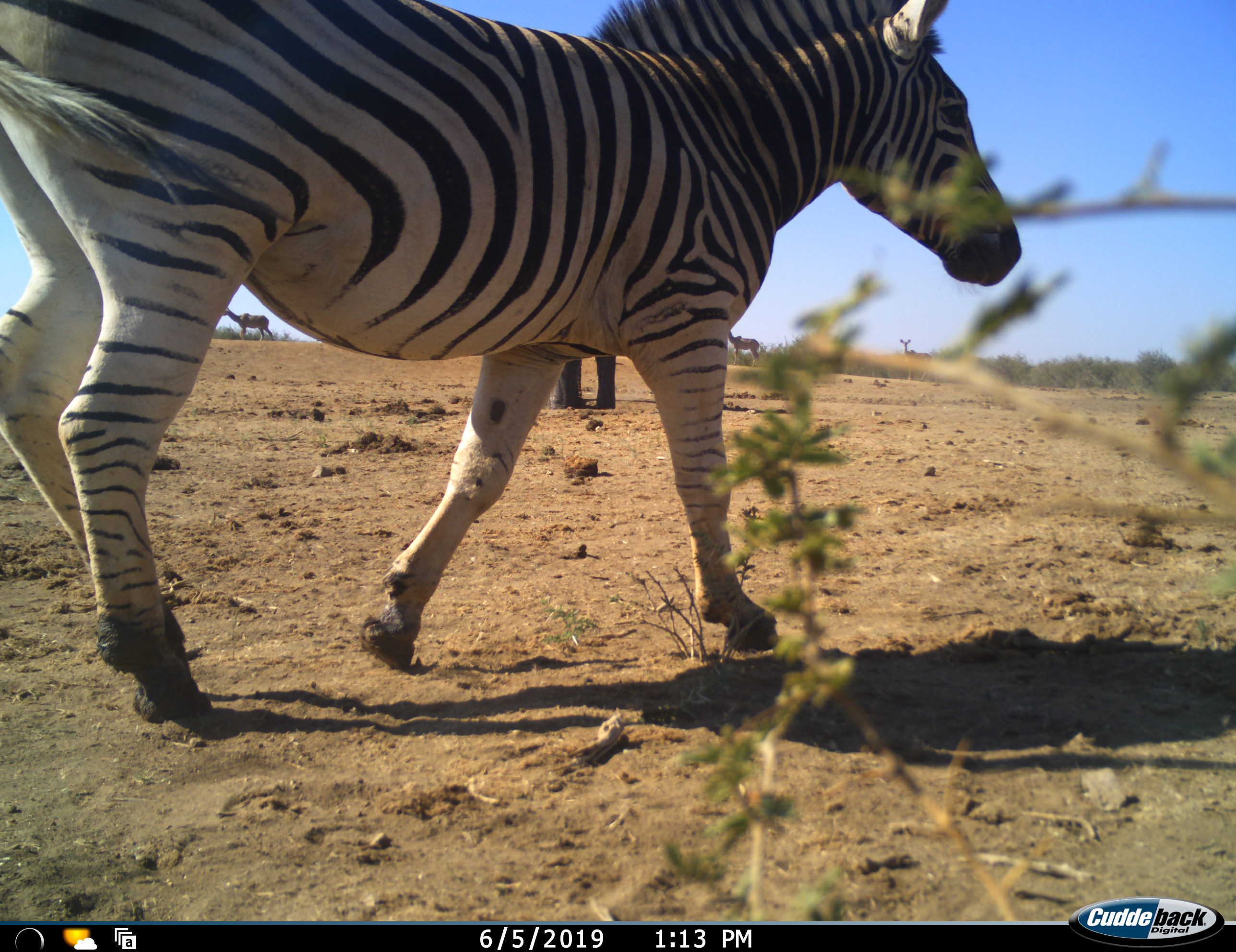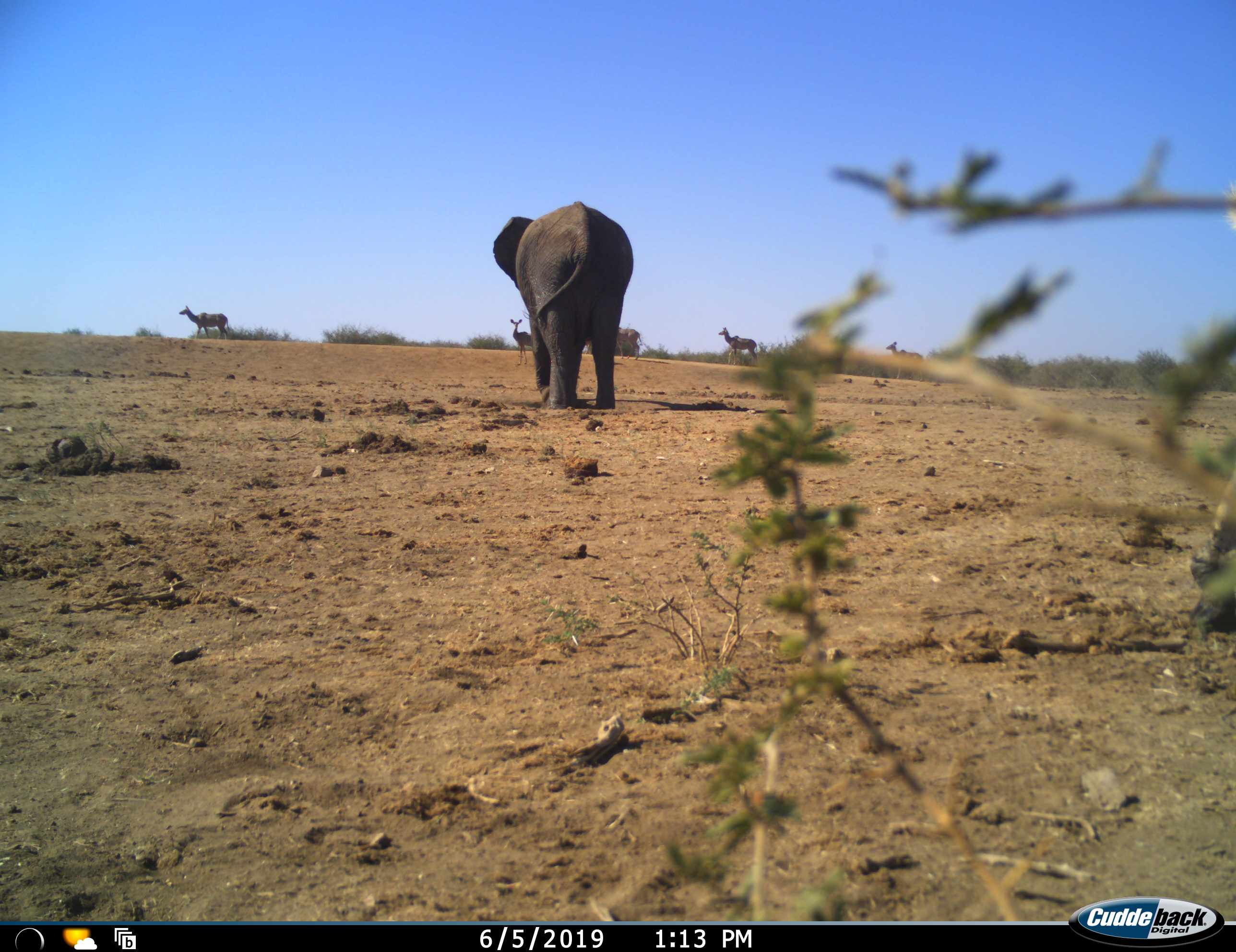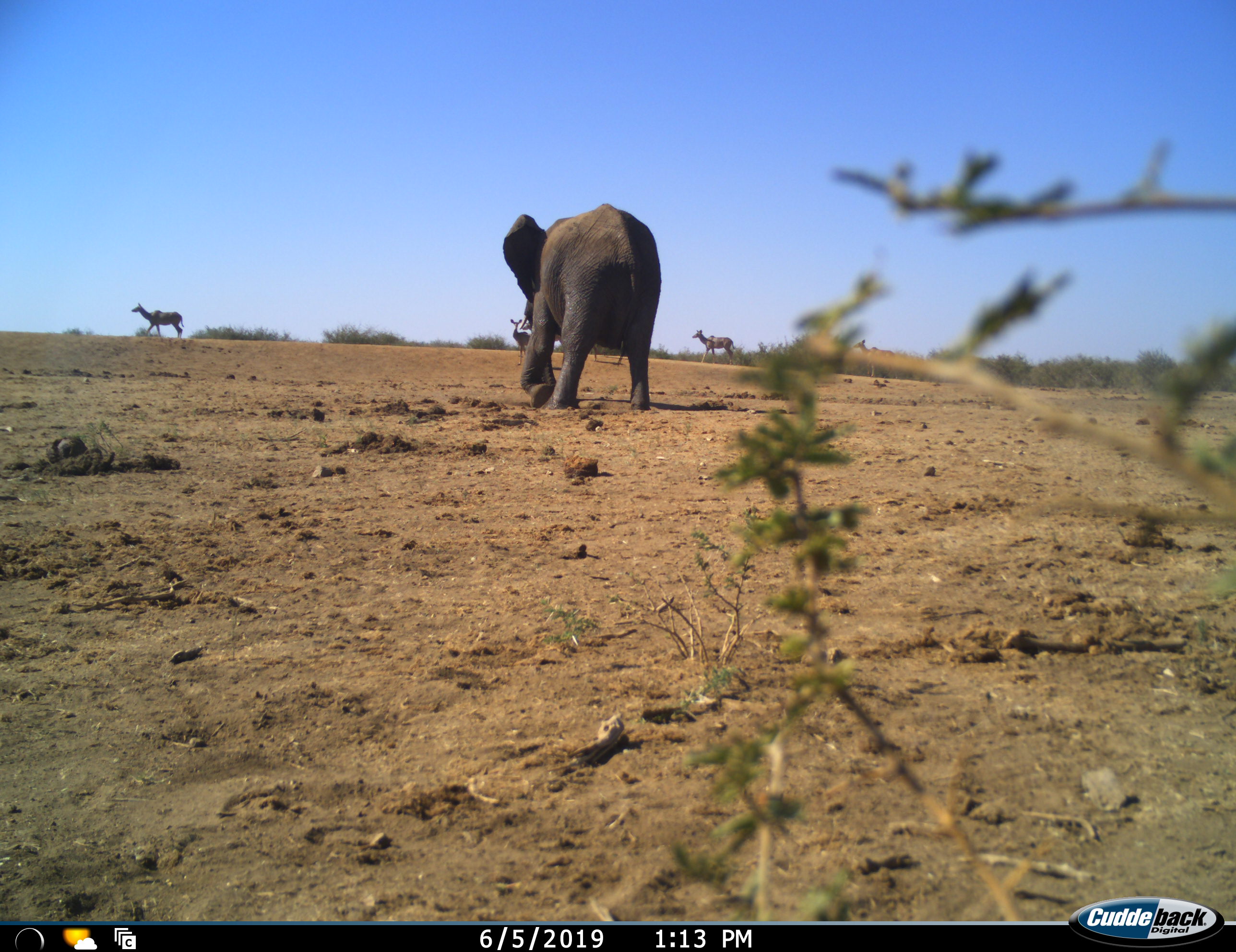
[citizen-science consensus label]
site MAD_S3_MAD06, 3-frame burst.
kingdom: Animalia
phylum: Chordata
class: Mammalia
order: Proboscidea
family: Elephantidae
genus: Loxodonta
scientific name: Loxodonta africana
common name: african bush elephant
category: elephant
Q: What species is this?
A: Elephant (african bush elephant) (Loxodonta africana).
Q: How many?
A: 1.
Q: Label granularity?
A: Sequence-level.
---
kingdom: Animalia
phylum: Chordata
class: Mammalia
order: Artiodactyla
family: Bovidae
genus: Tragelaphus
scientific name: Tragelaphus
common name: kudu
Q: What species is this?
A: Kudu (Tragelaphus).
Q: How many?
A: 5.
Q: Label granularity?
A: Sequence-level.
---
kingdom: Animalia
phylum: Chordata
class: Mammalia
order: Perissodactyla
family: Equidae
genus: Equus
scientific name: Equus quagga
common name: plains zebra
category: zebraplains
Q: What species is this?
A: Zebraplains (plains zebra) (Equus quagga).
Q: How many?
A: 1.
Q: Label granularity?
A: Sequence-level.